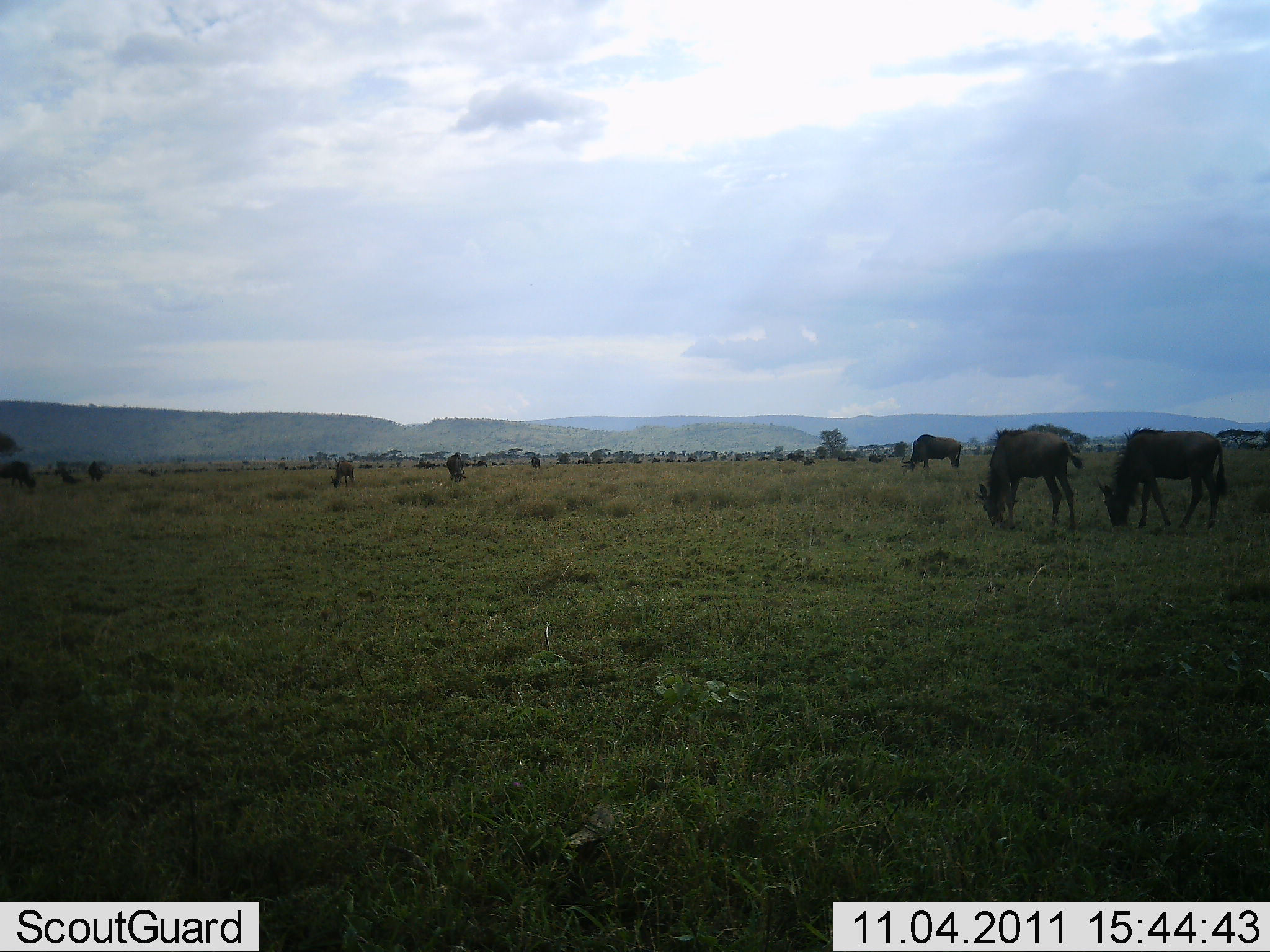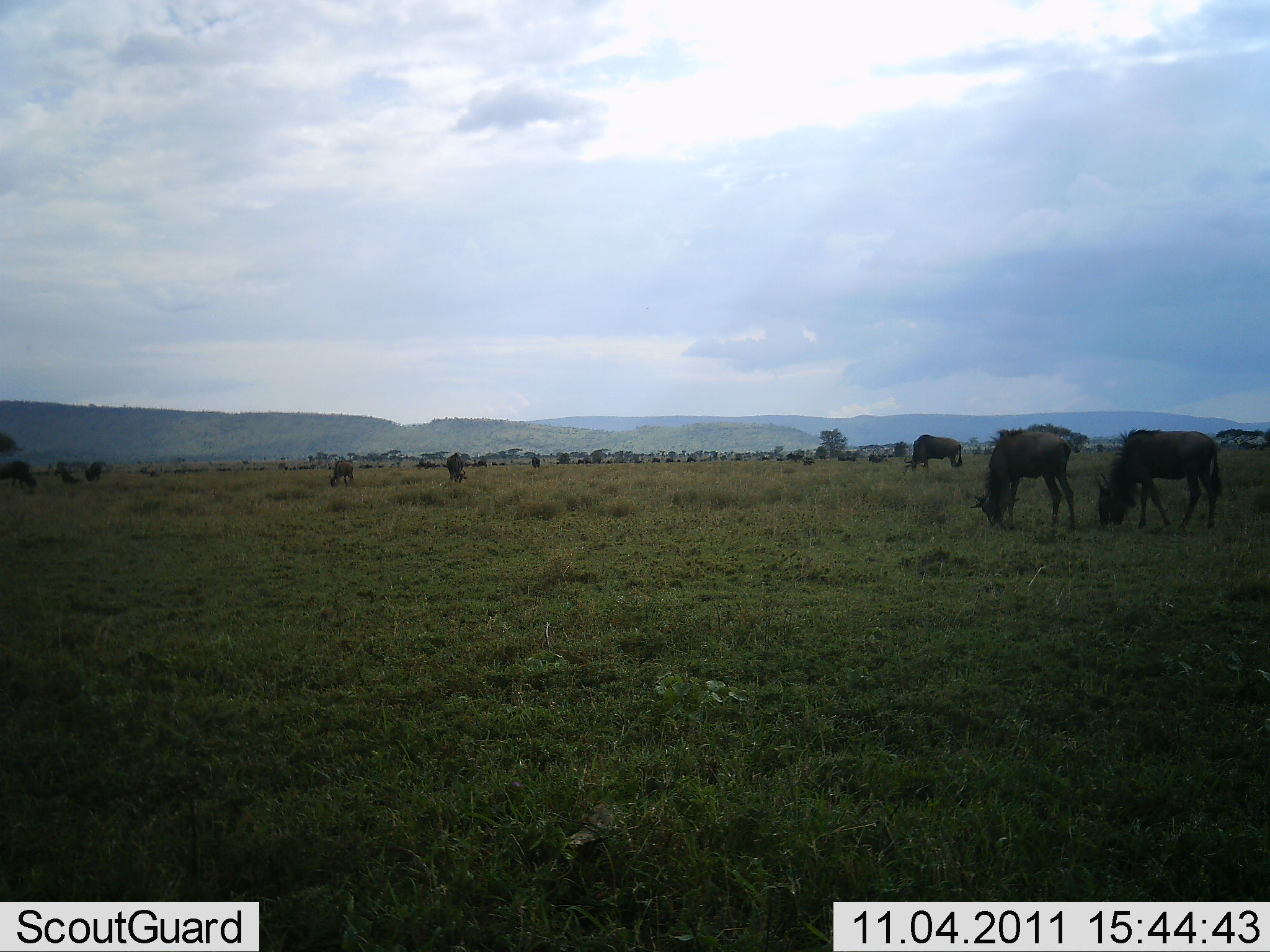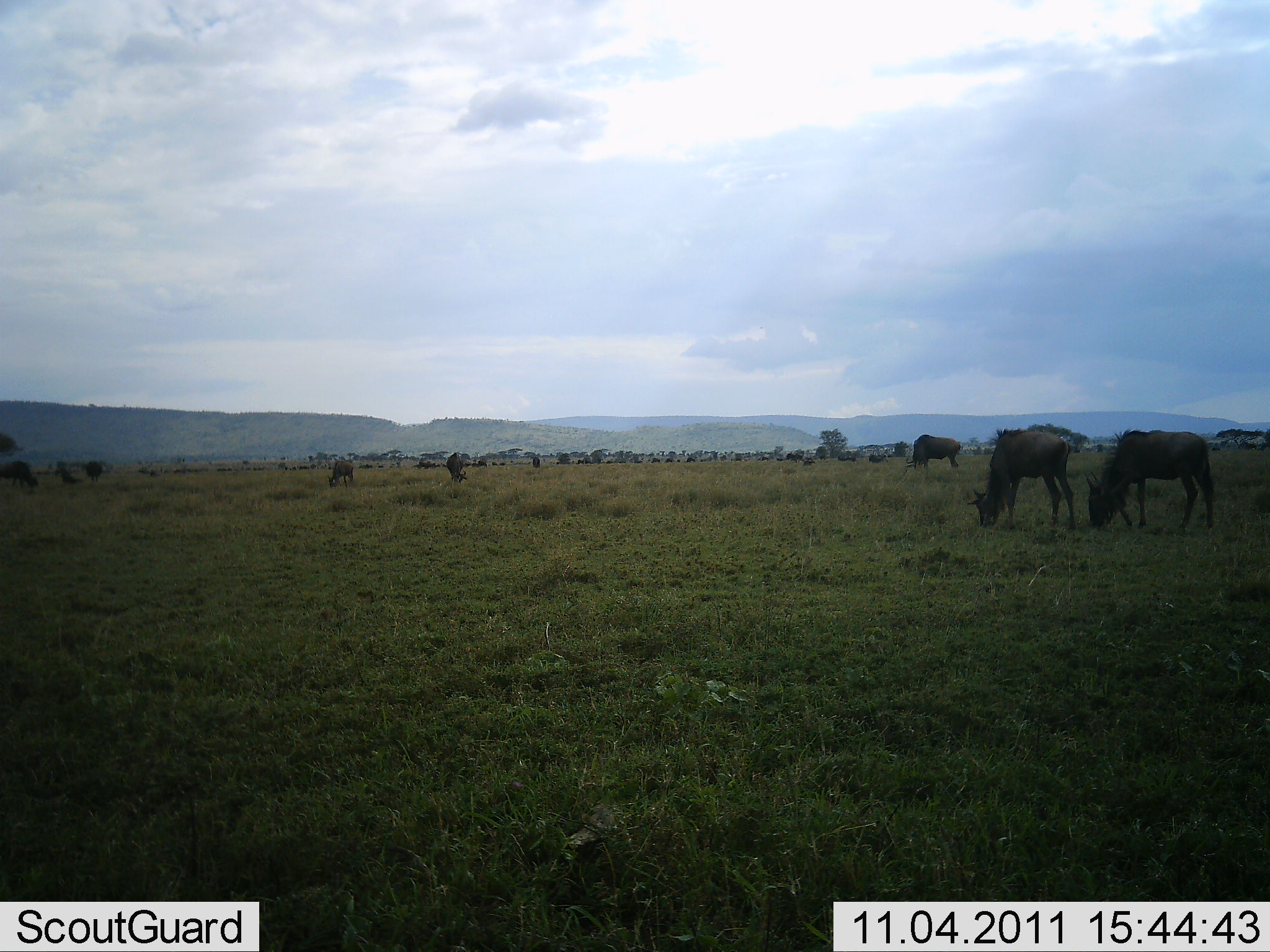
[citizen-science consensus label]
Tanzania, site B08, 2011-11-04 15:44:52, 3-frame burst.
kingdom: Animalia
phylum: Chordata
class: Mammalia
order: Artiodactyla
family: Bovidae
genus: Connochaetes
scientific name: Connochaetes taurinus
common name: blue wildebeest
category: wildebeest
Wildebeest (blue wildebeest) (Connochaetes taurinus), count 8. Behavior (volunteer vote fractions): standing 22%, resting 0%, moving 11%, interacting 0%. Young present (vote fraction): 0%. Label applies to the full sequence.